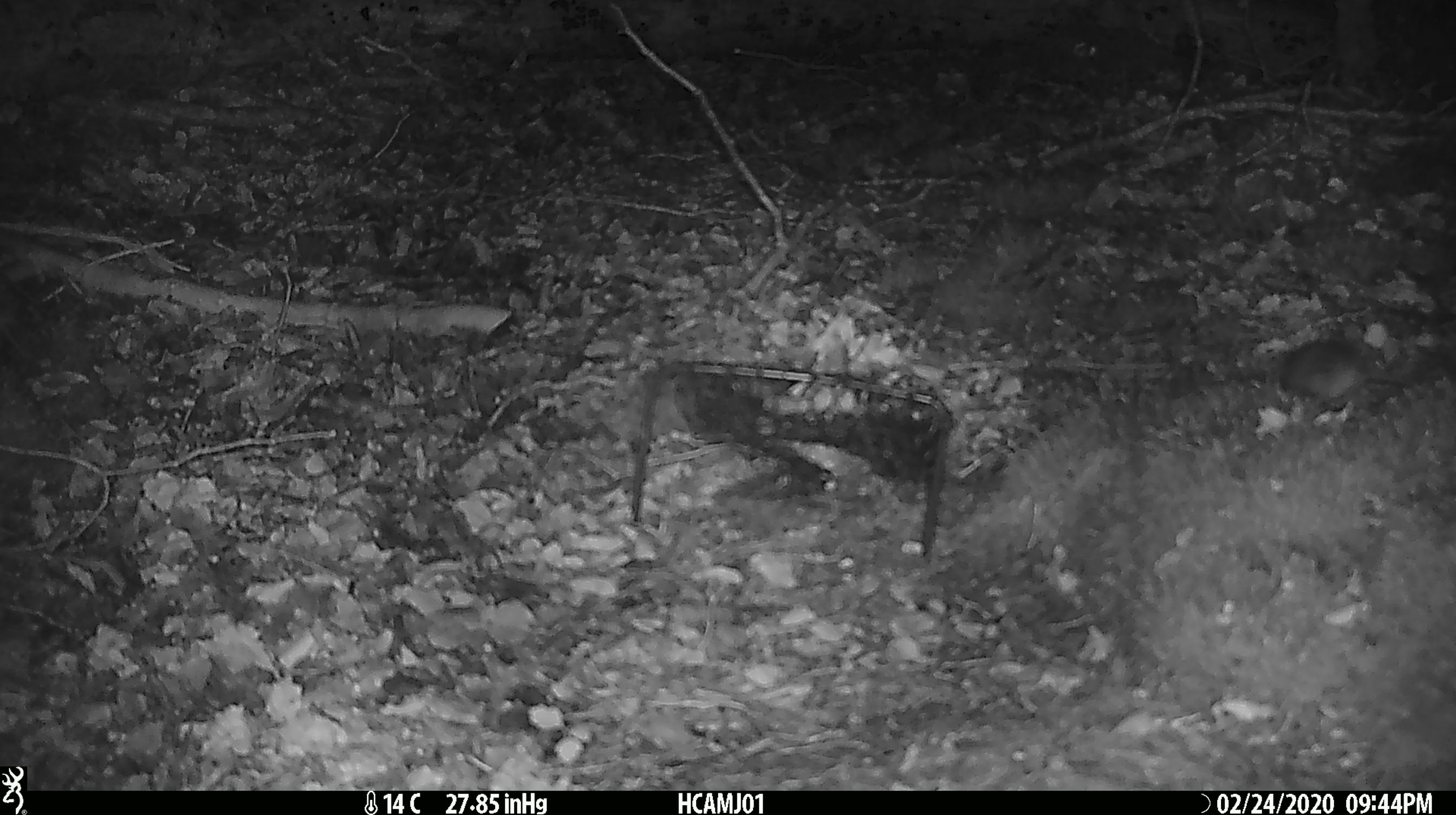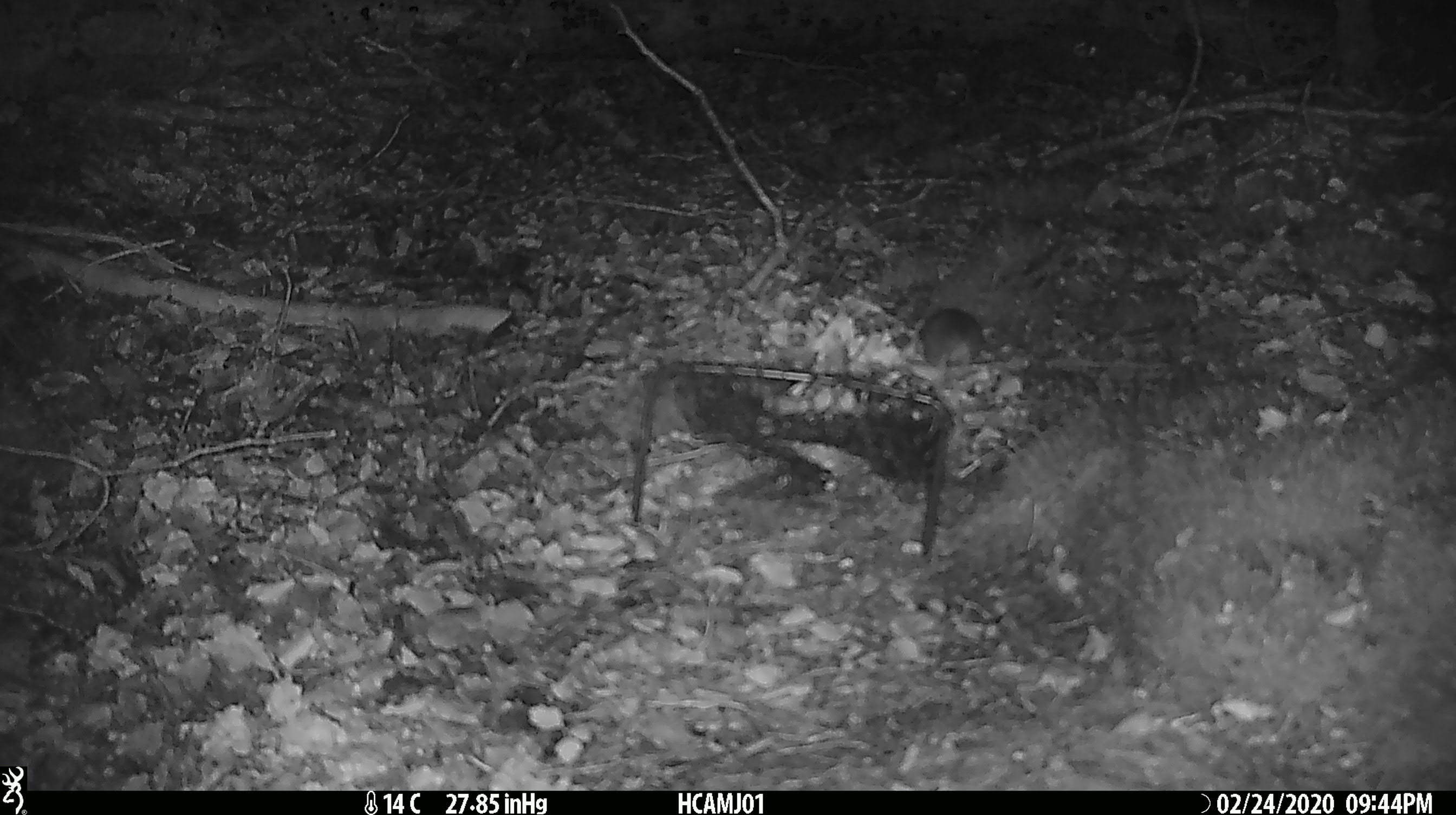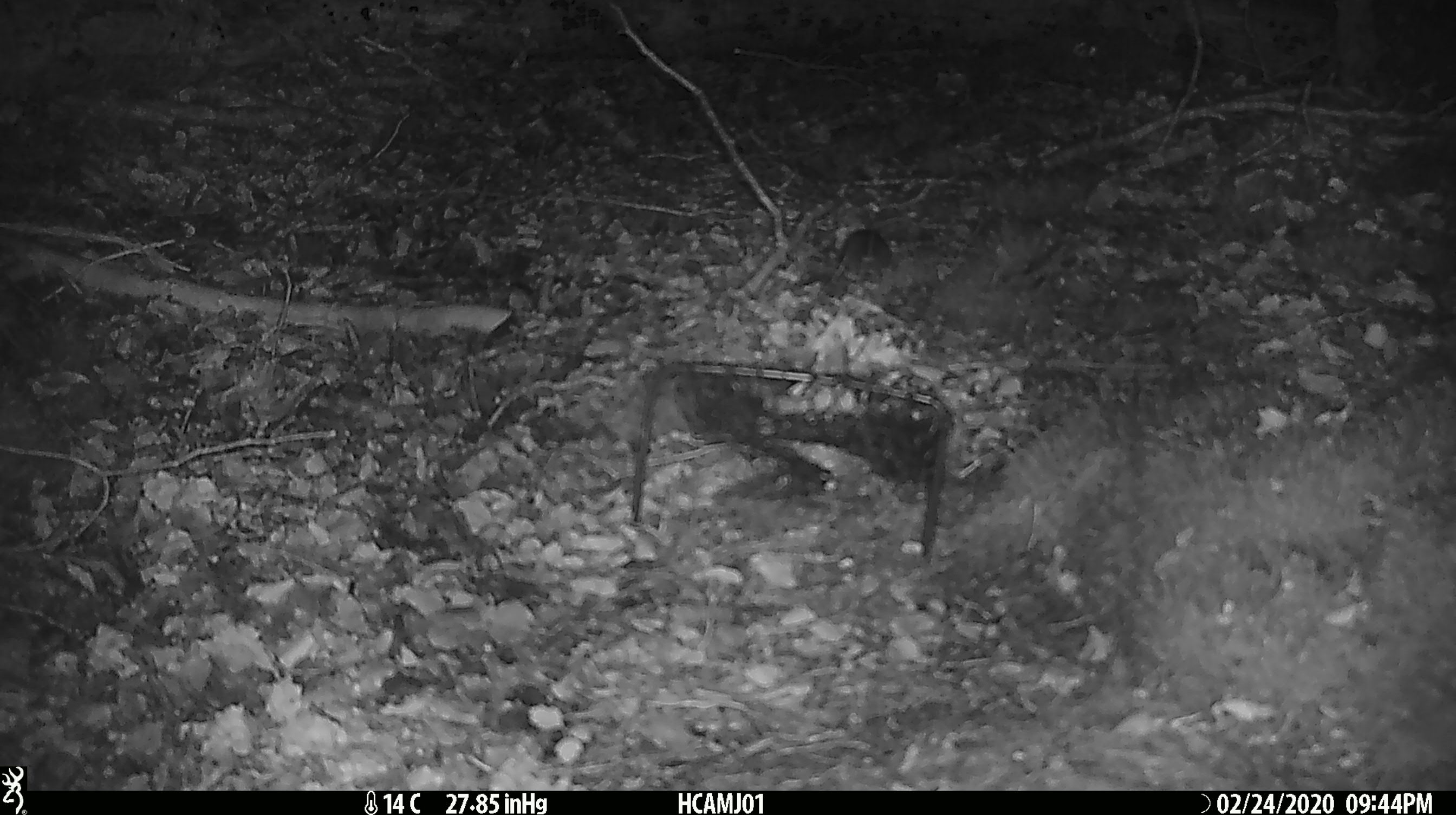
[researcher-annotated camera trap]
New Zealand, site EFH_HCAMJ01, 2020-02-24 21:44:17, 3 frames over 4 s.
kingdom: Animalia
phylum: Chordata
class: Mammalia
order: Rodentia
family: Muridae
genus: Mus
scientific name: Mus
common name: mouse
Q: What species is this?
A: Mouse (Mus).